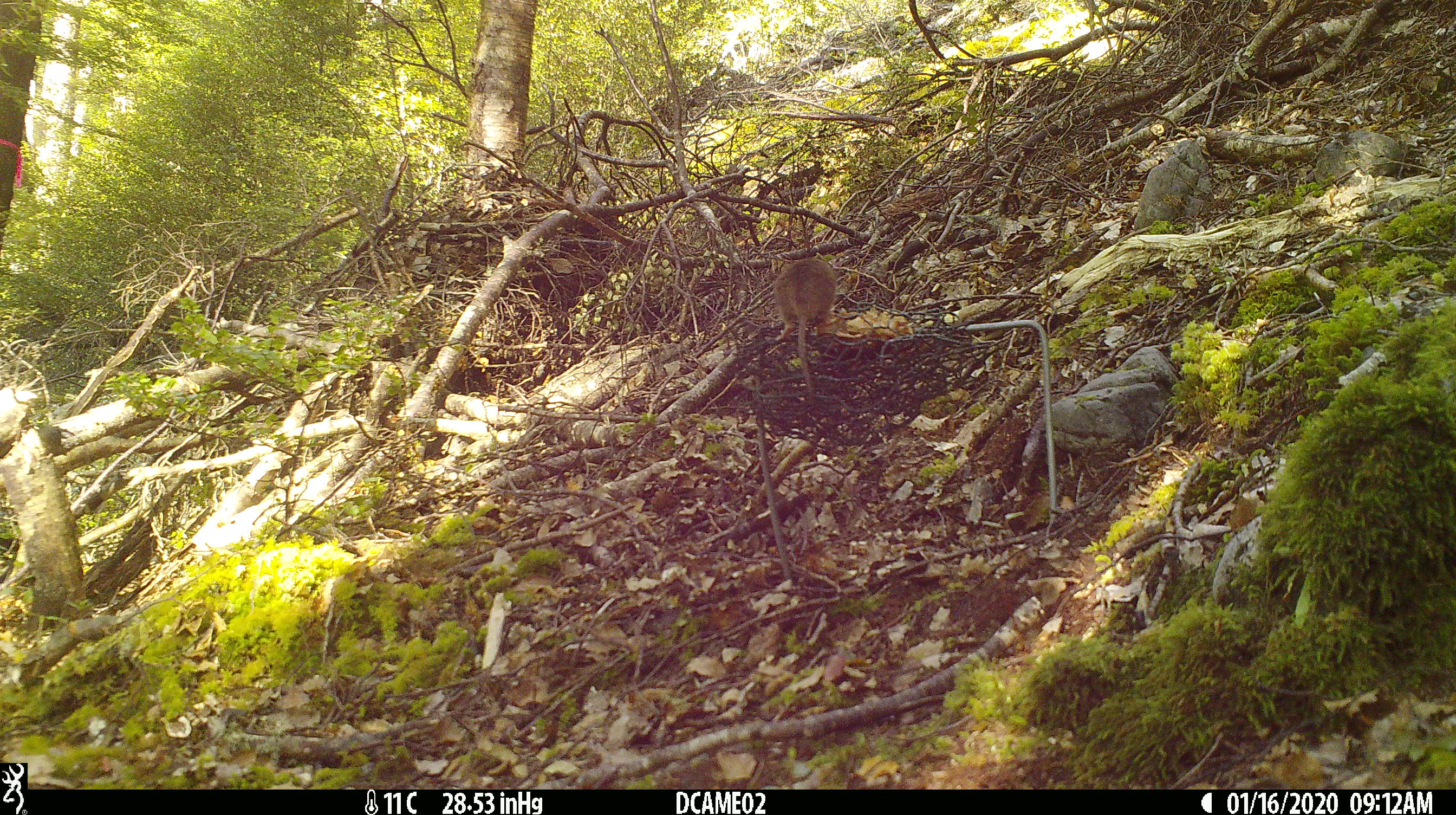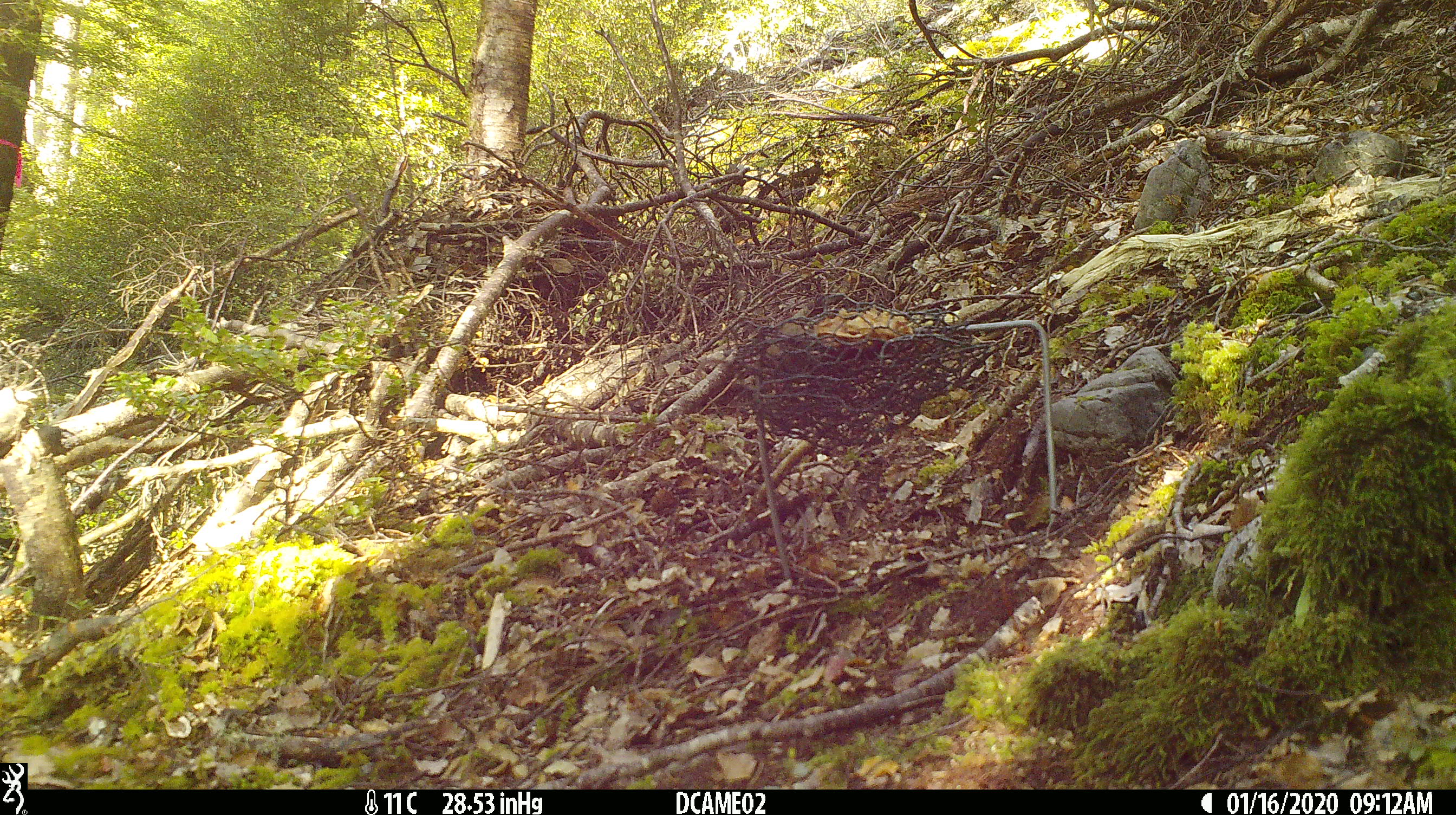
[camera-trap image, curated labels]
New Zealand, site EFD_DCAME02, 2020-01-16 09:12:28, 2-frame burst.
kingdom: Animalia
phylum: Chordata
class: Mammalia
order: Rodentia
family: Muridae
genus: Mus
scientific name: Mus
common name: mouse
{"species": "mouse (Mus)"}